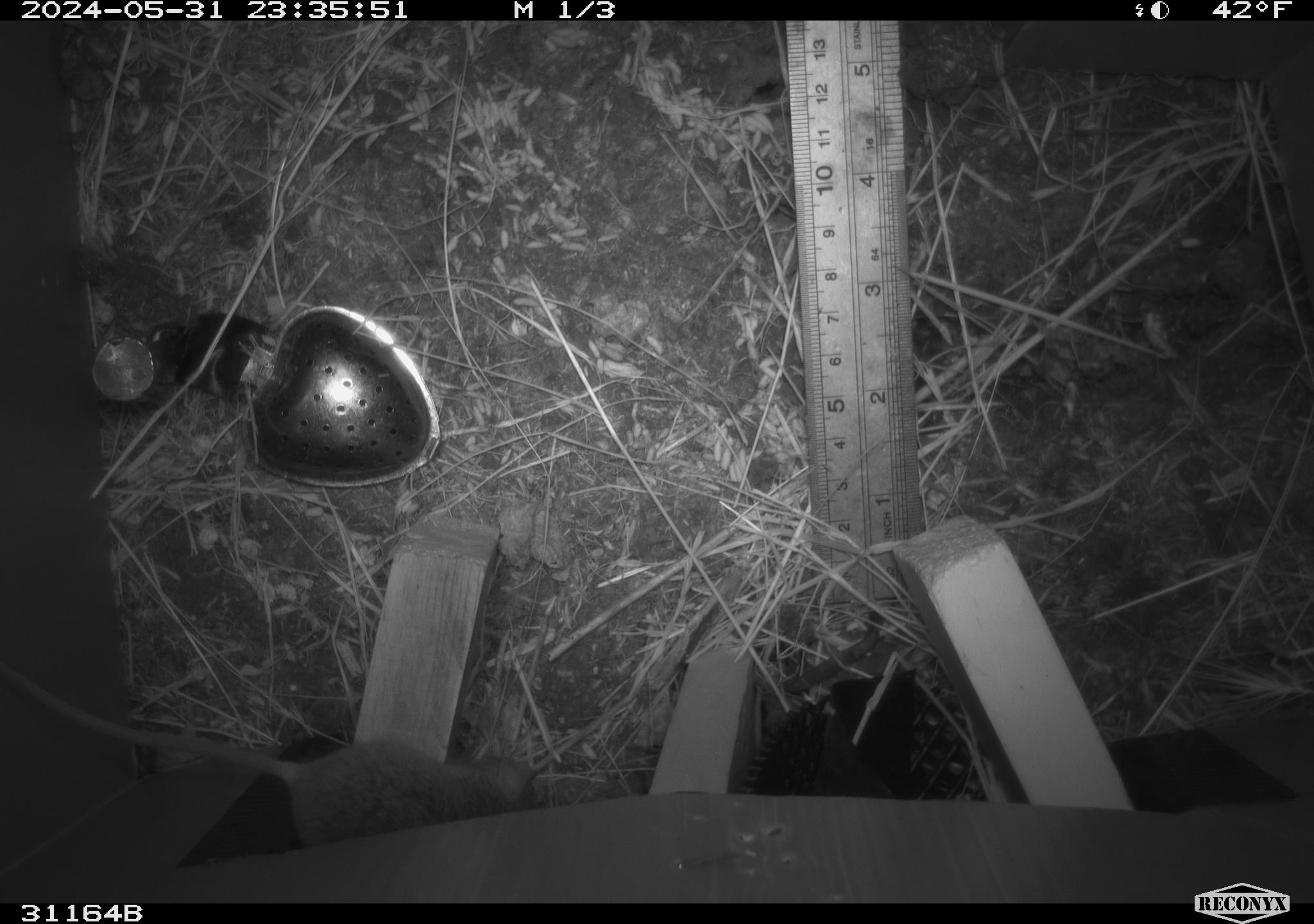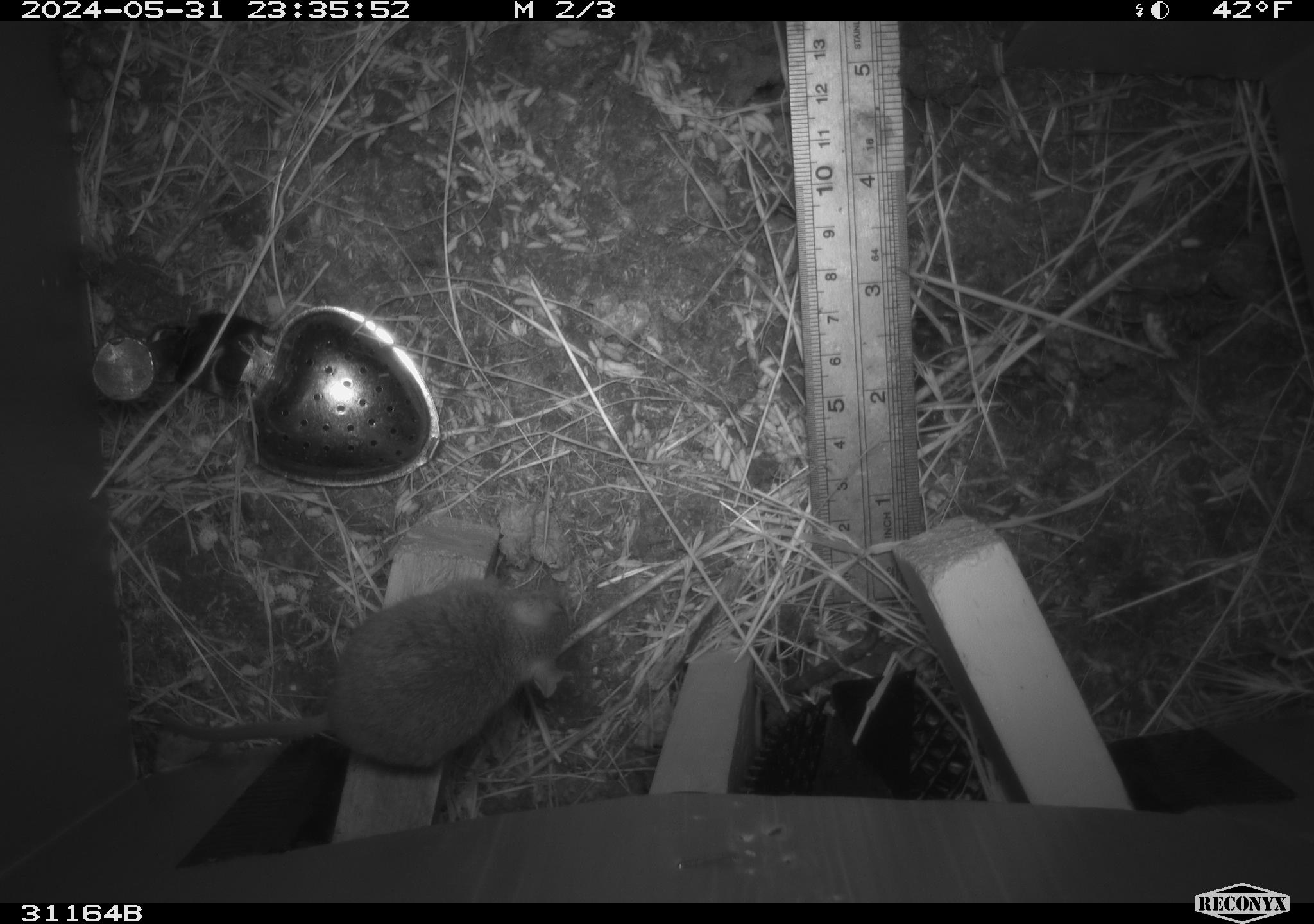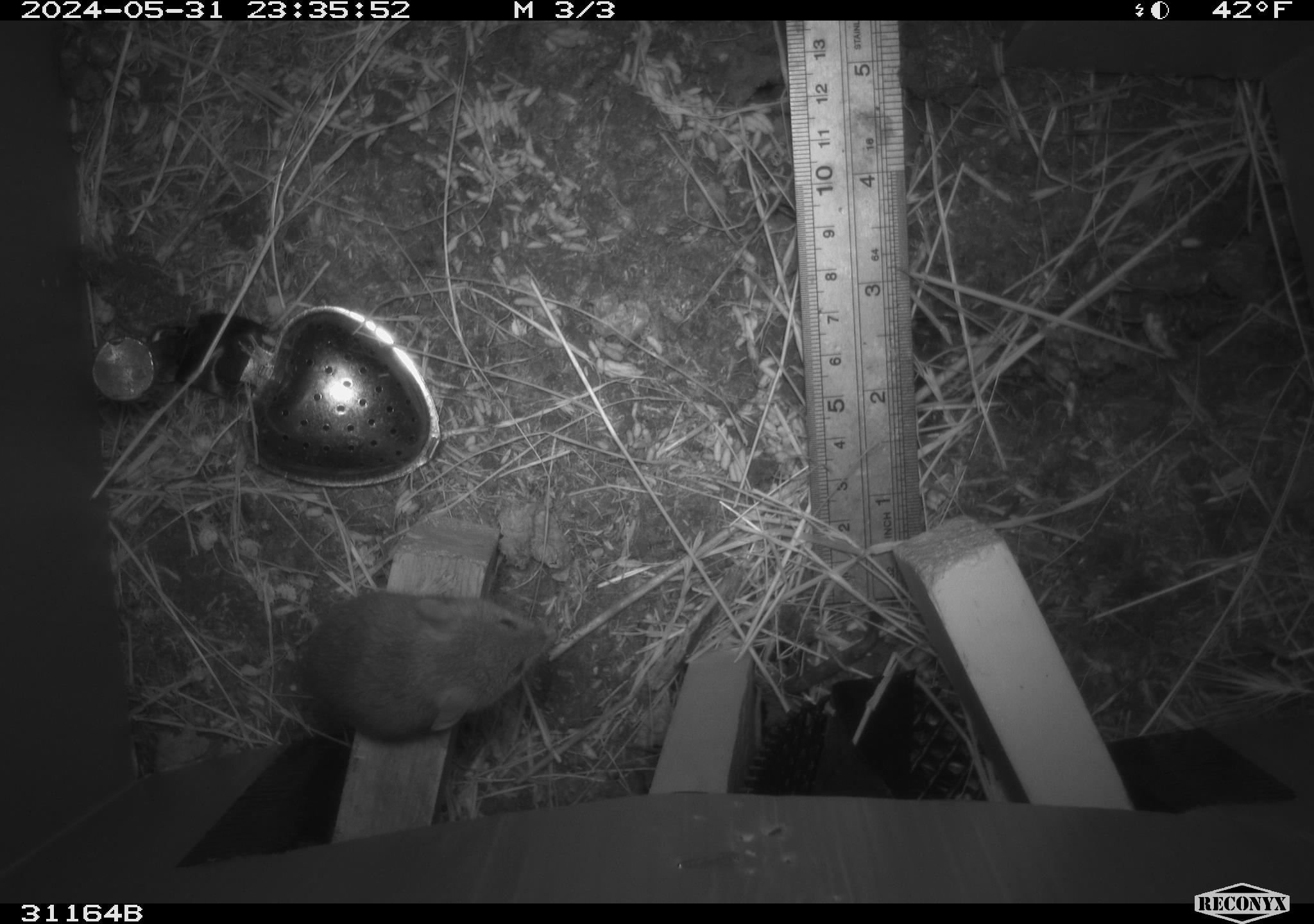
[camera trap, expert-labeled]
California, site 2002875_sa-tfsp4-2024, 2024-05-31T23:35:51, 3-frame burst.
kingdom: Animalia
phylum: Chordata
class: Mammalia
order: Rodentia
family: Muridae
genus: Mus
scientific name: Mus musculus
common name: house mouse